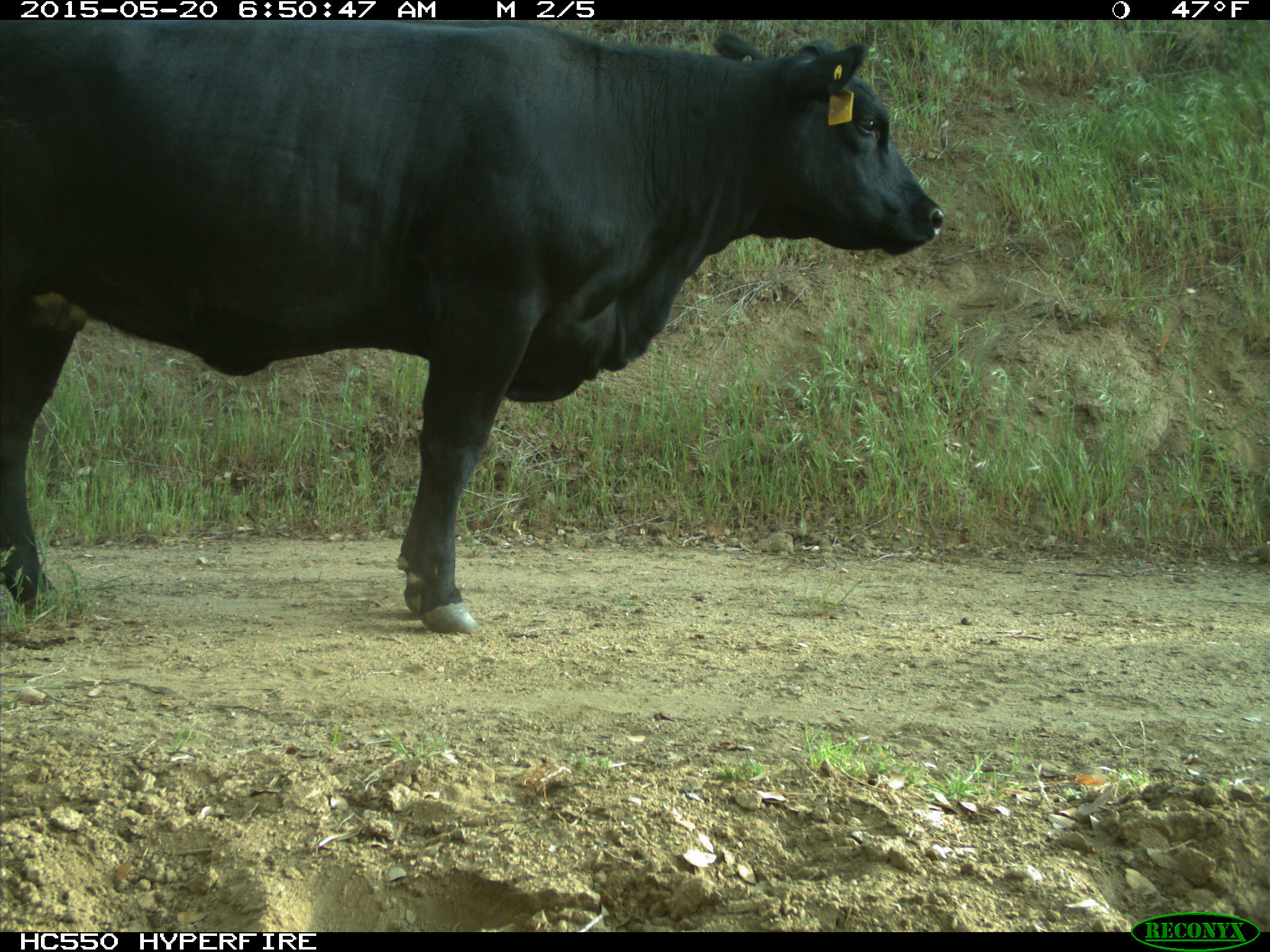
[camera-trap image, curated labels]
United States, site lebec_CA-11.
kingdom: Animalia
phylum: Chordata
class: Mammalia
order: Artiodactyla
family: Bovidae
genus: Bos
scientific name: Bos taurus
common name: domestic cow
Bos taurus (domestic cow).